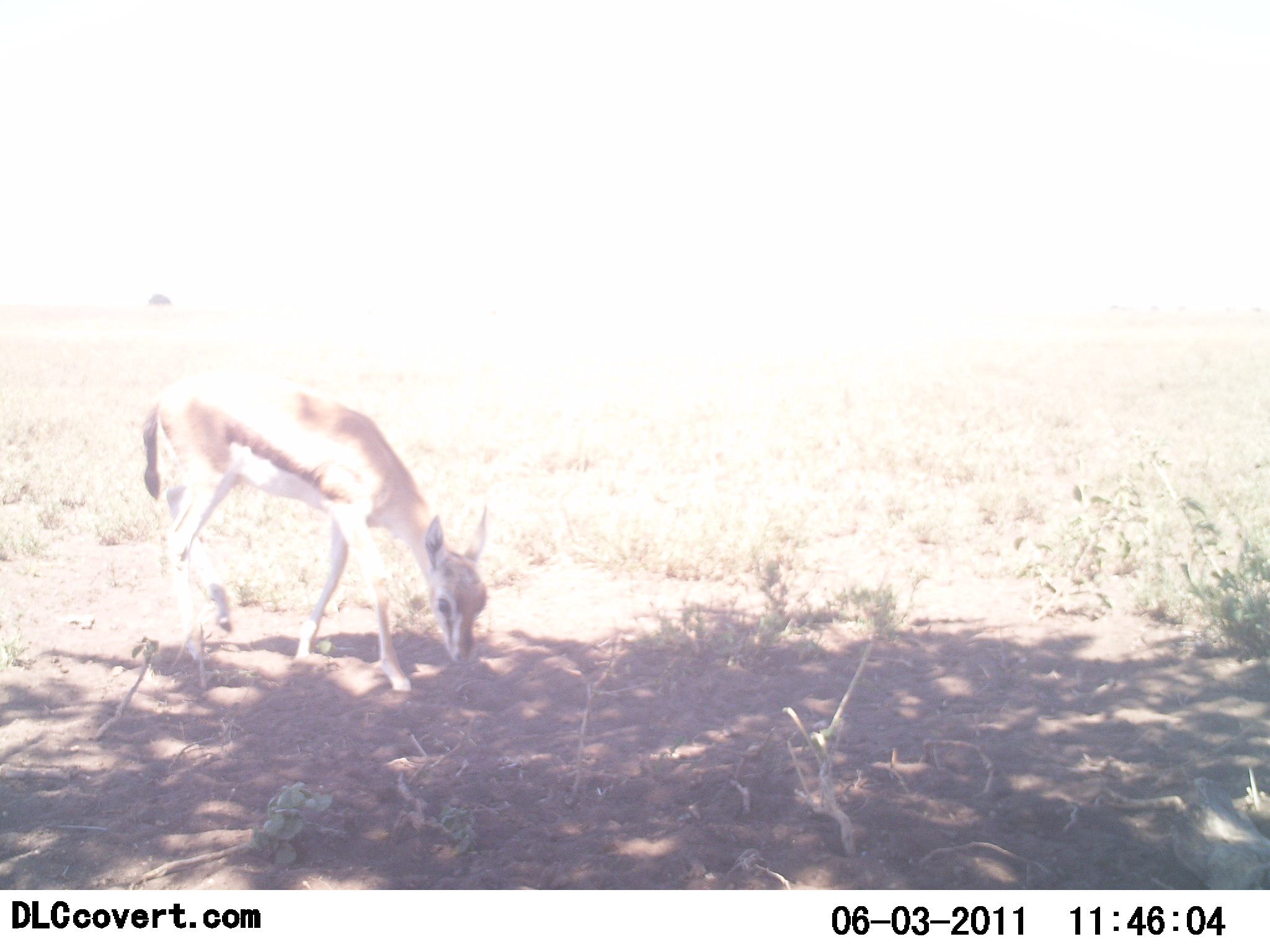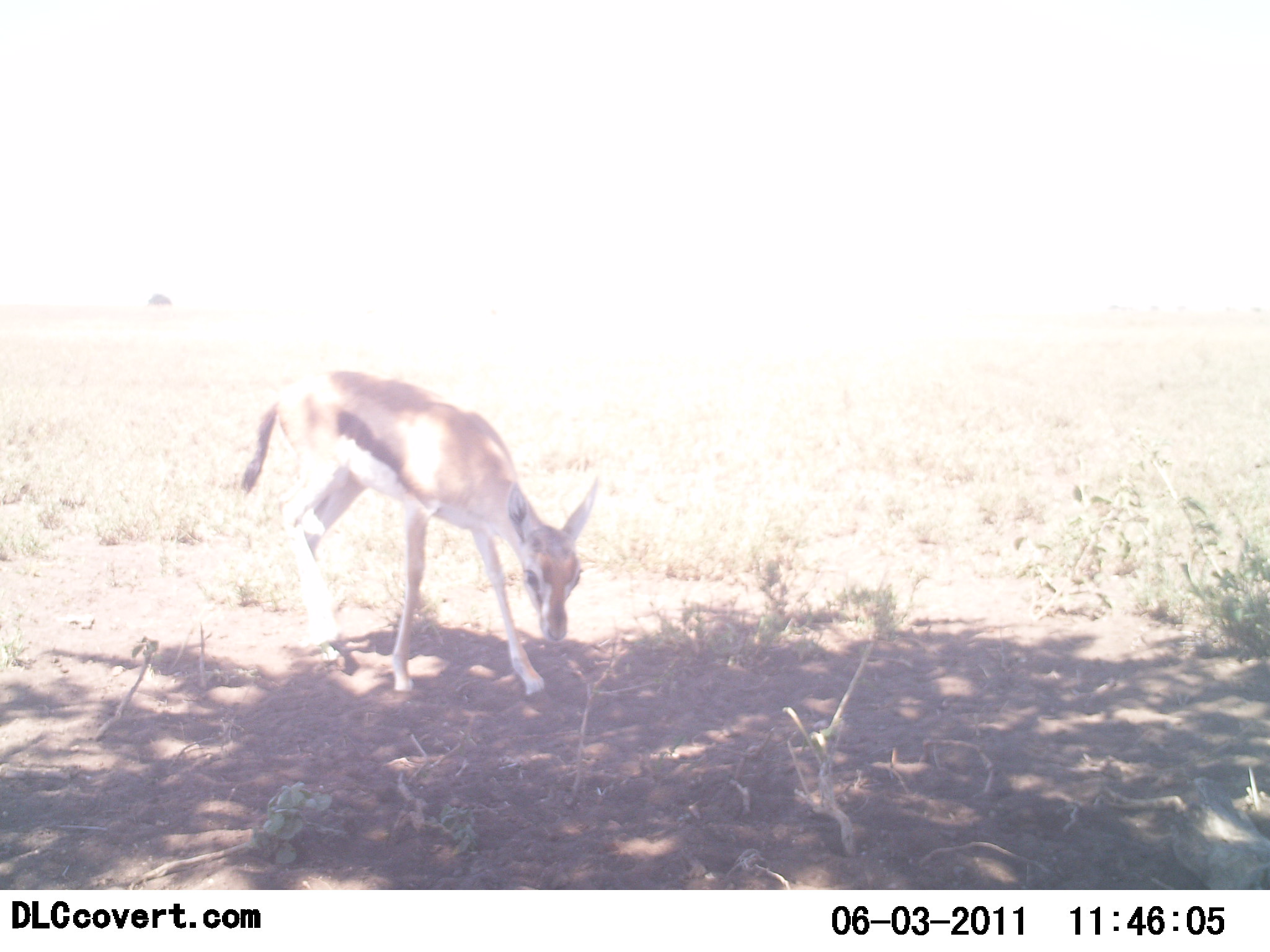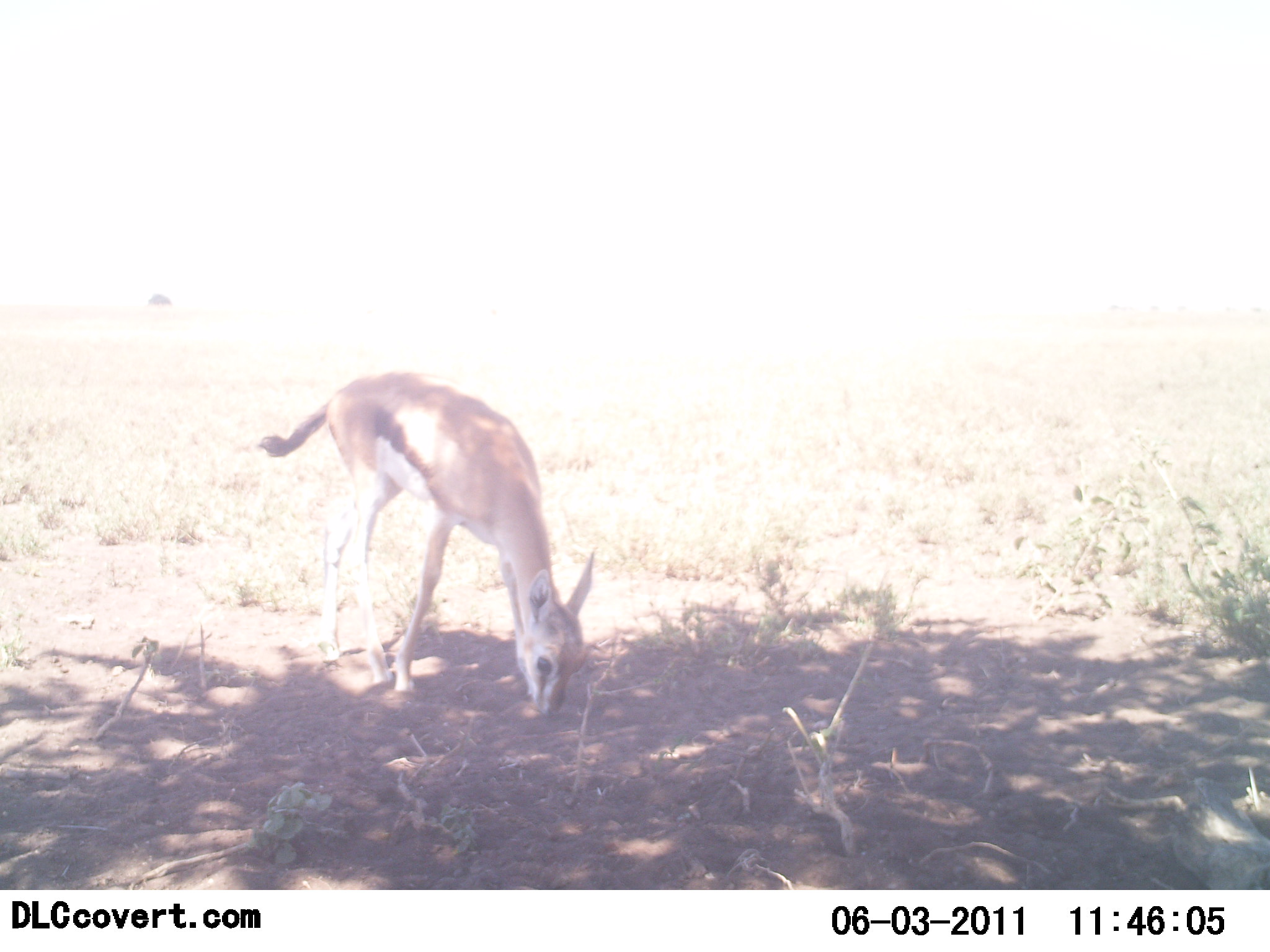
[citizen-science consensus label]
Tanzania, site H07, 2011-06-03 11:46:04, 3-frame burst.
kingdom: Animalia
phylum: Chordata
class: Mammalia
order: Artiodactyla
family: Bovidae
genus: Eudorcas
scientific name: Eudorcas thomsonii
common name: thomson's gazelle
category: gazellethomsons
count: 1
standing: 0%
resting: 0%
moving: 20%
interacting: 0%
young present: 10%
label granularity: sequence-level